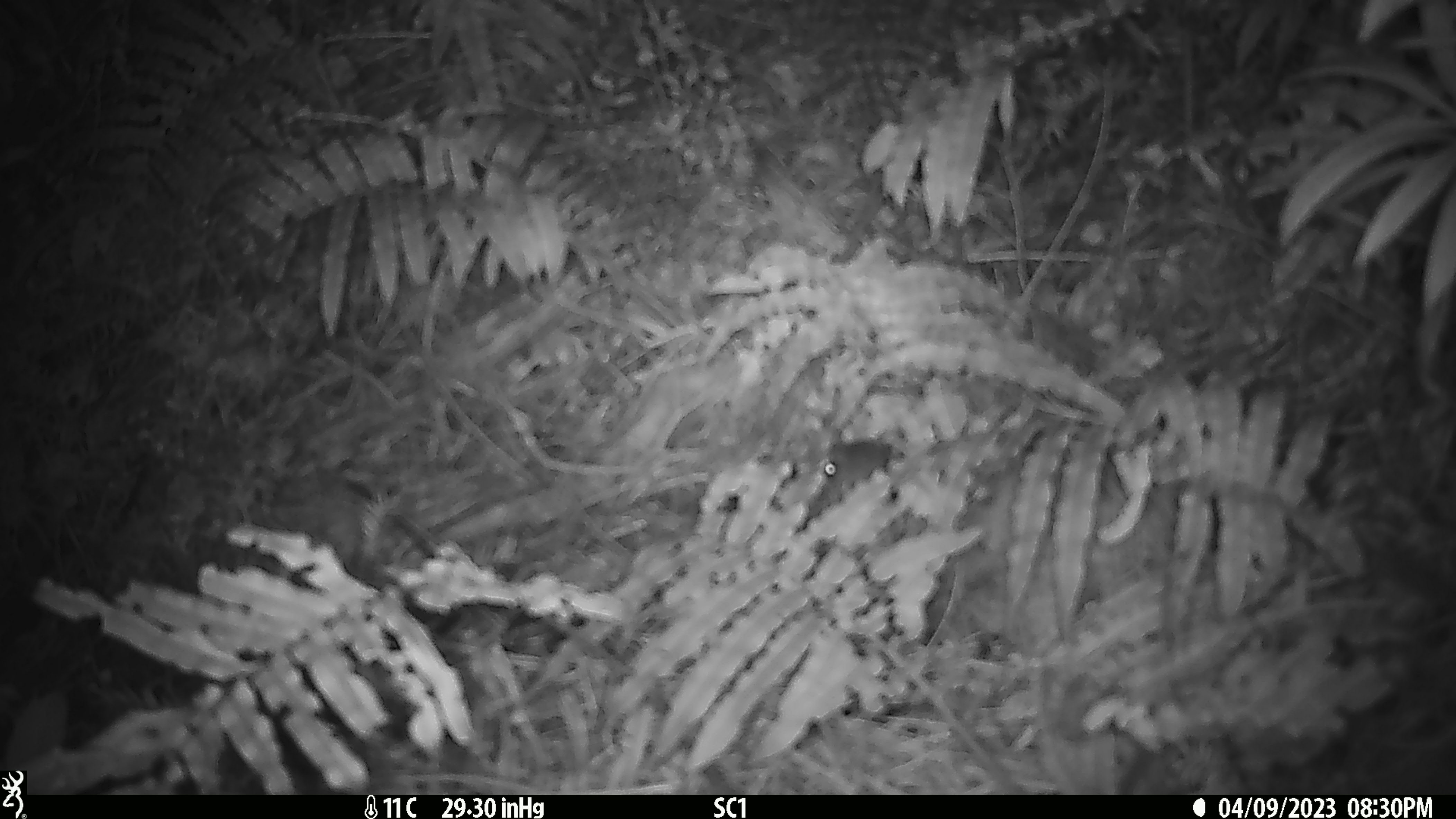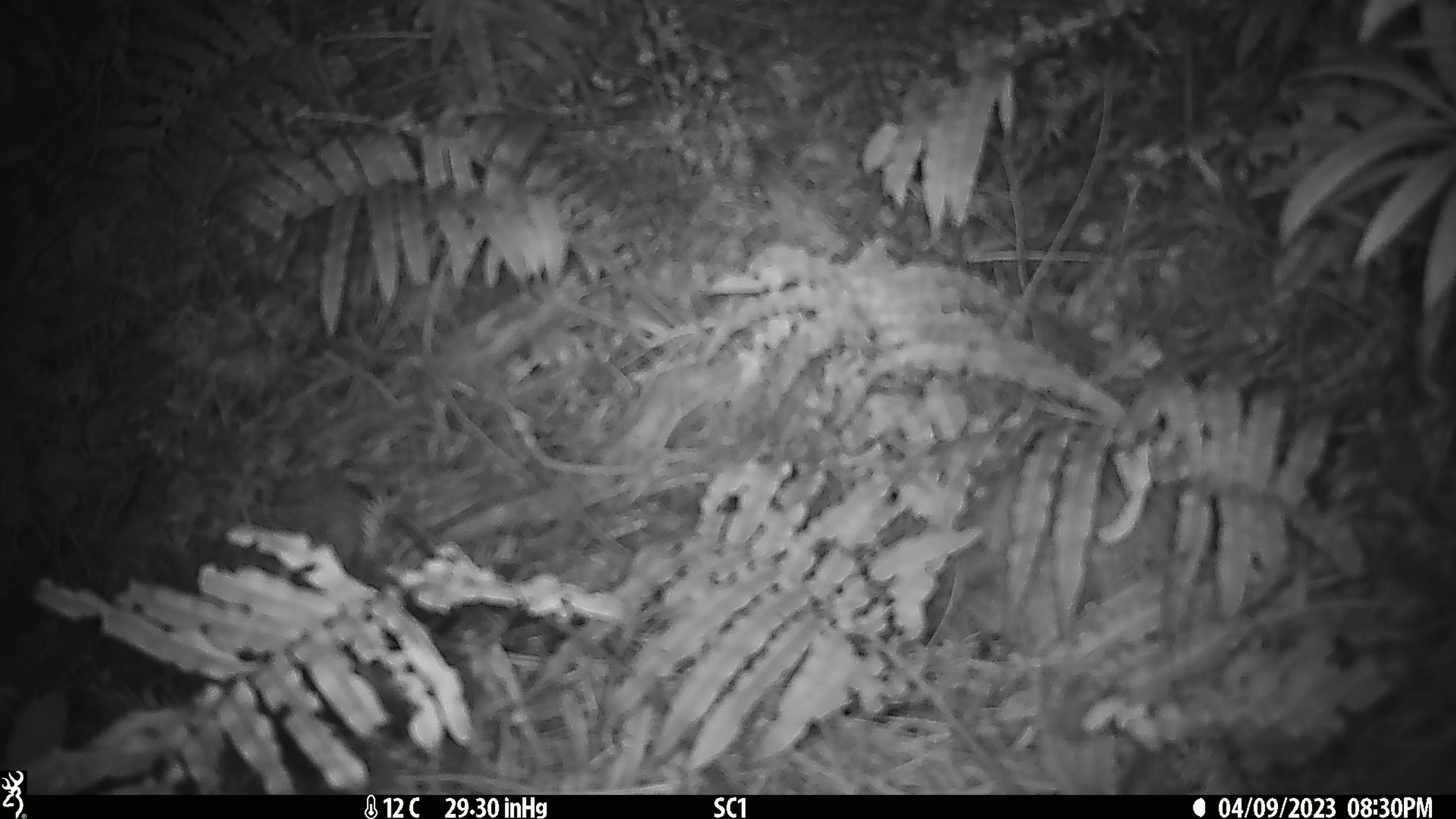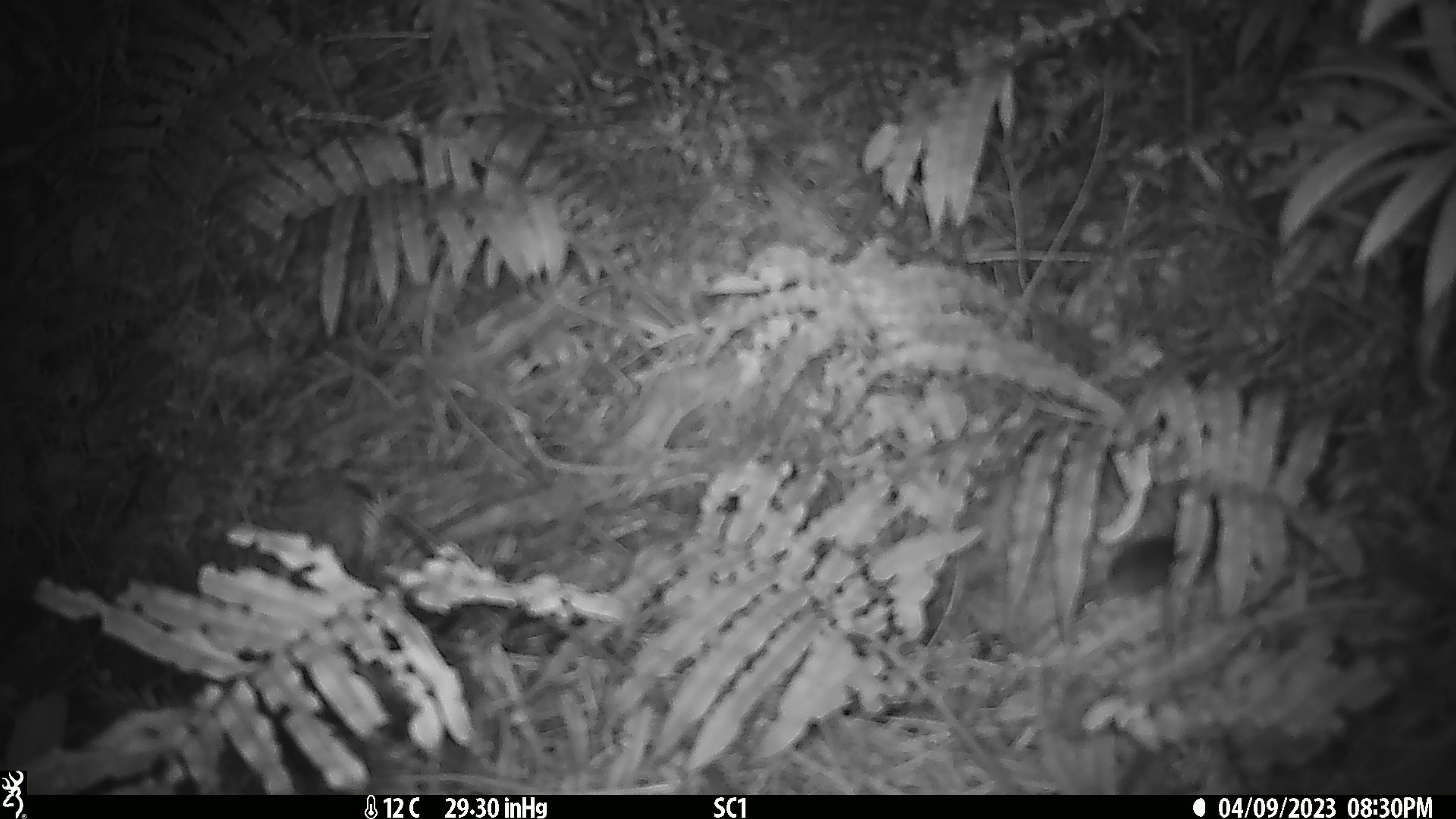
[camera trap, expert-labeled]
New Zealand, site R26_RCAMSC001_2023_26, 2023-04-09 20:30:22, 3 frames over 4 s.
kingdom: Animalia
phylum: Chordata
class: Mammalia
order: Rodentia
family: Muridae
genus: Mus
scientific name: Mus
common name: mouse